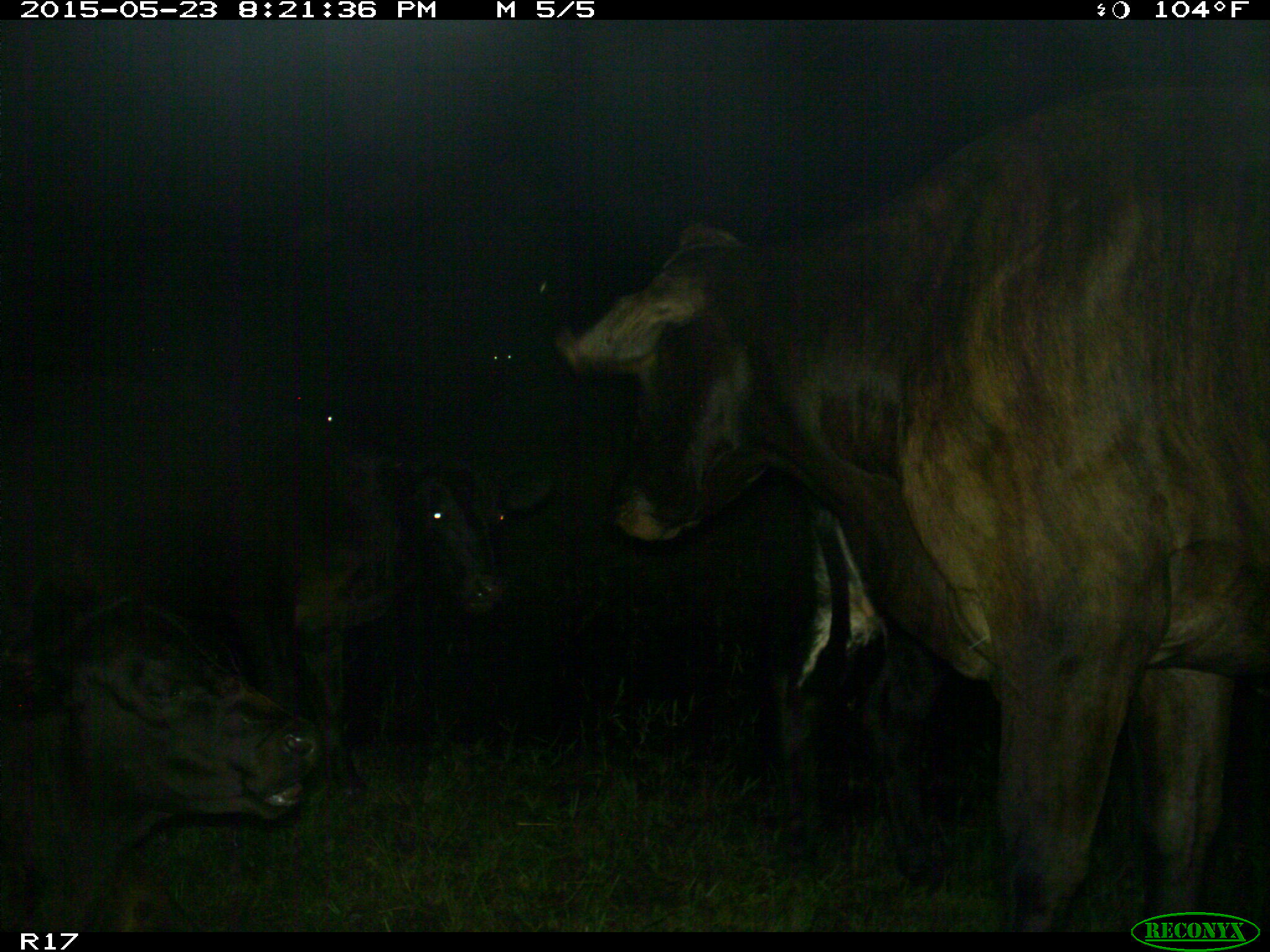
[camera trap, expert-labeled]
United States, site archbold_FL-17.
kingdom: Animalia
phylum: Chordata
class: Mammalia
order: Artiodactyla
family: Bovidae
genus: Bos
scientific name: Bos taurus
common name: domestic cow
Bos taurus (domestic cow).